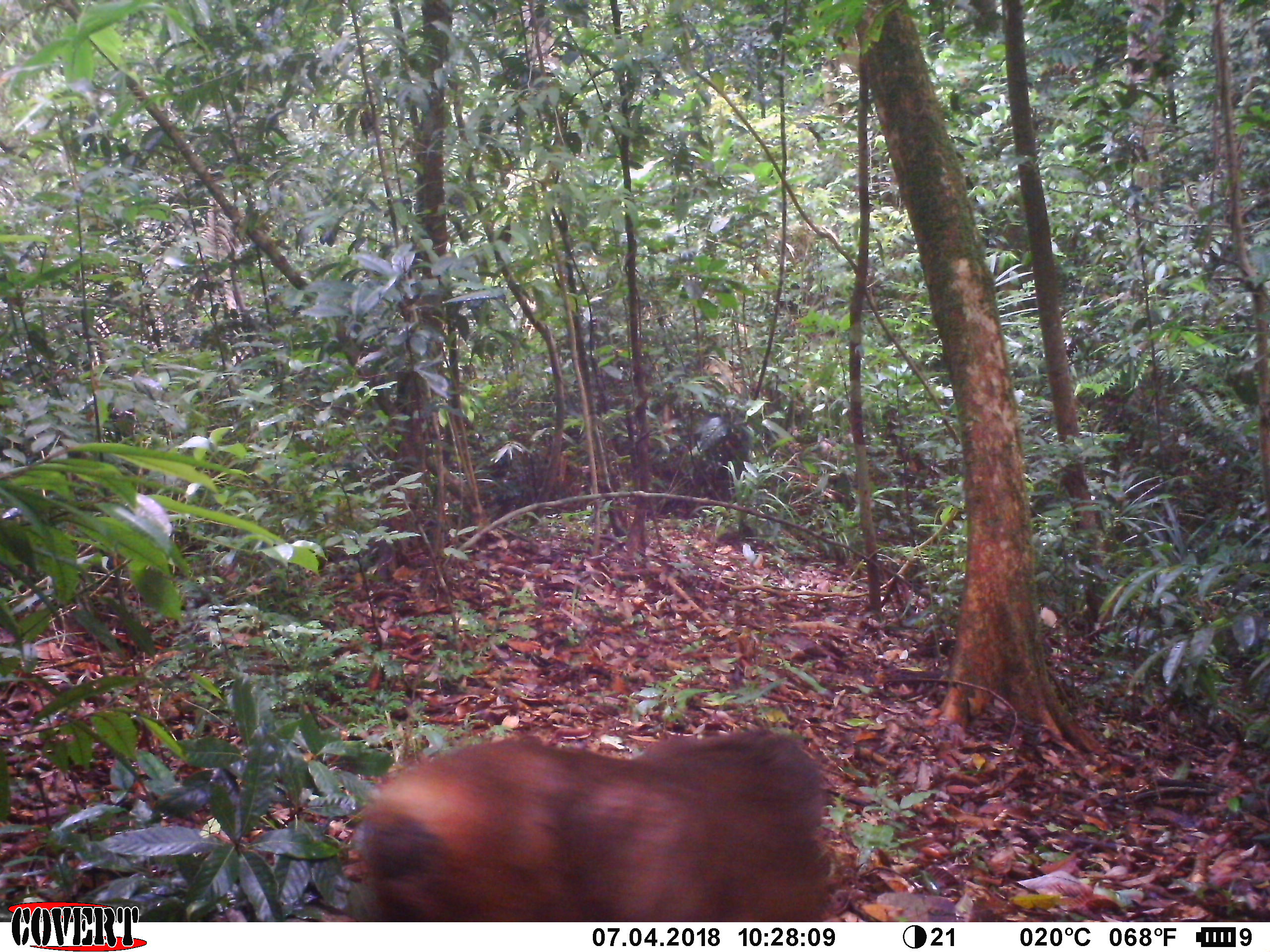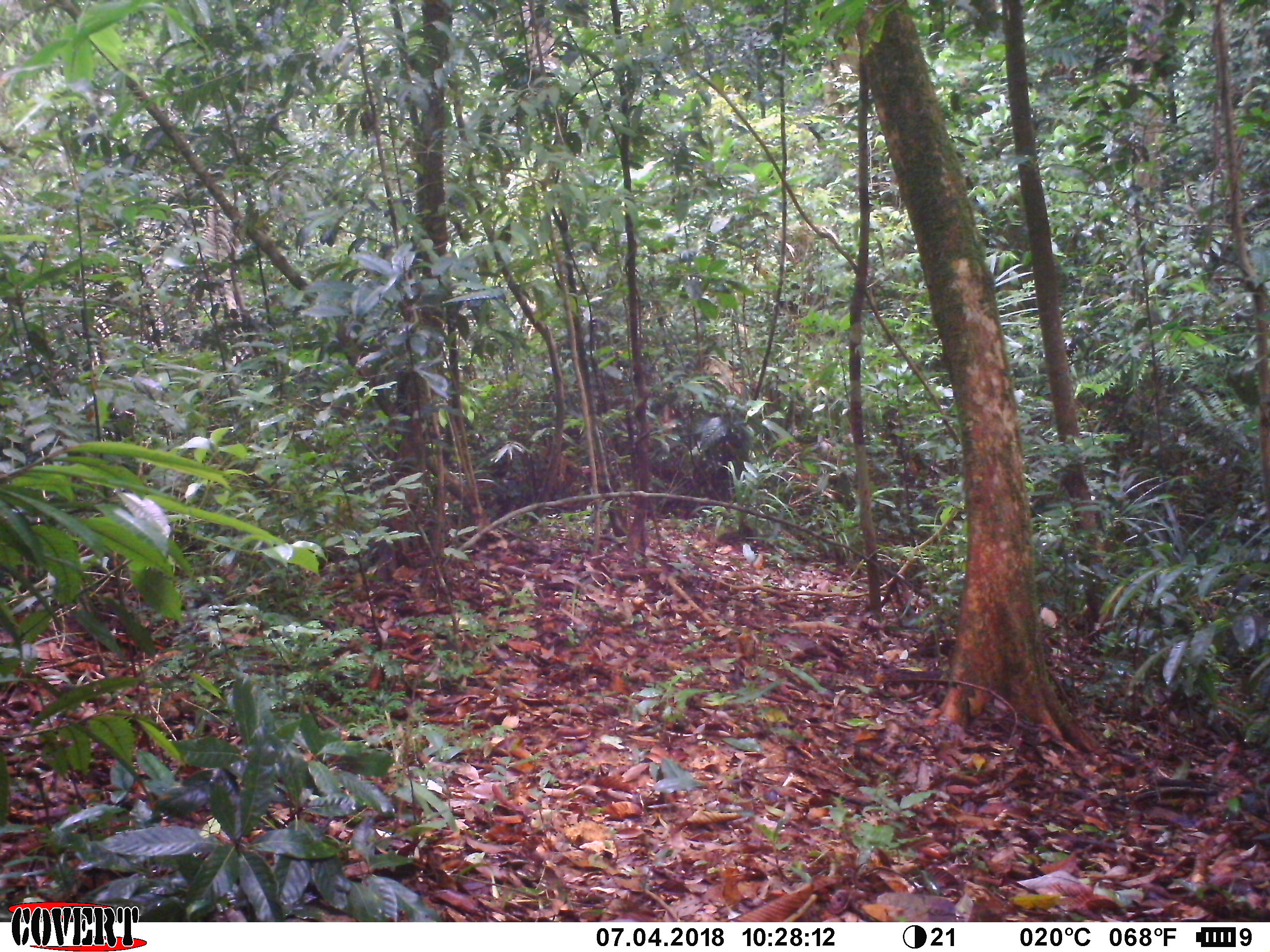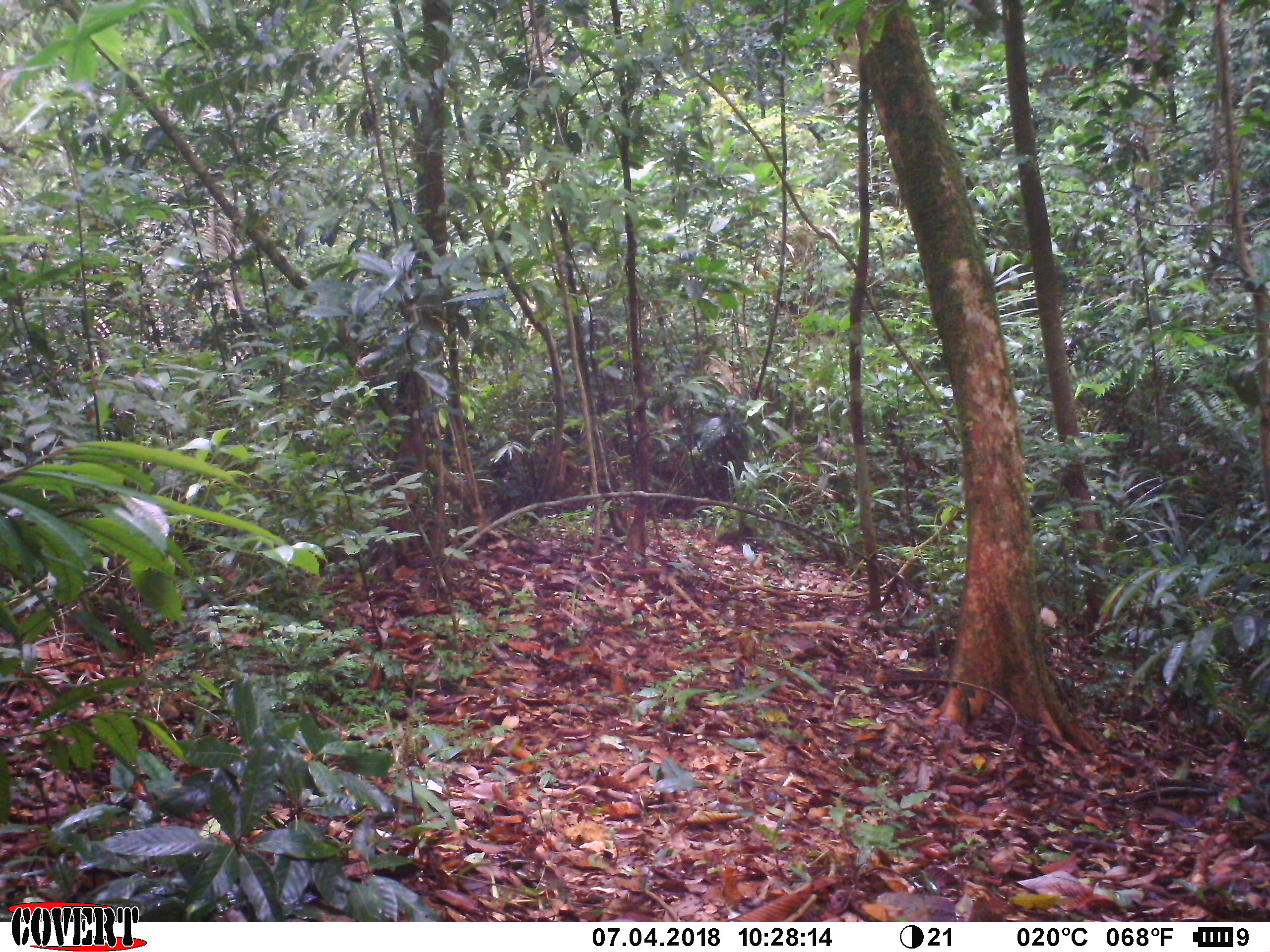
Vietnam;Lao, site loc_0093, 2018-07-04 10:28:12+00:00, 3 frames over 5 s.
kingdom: Animalia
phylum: Chordata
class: Mammalia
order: Primates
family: Cercopithecidae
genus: Macaca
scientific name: Macaca arctoides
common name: stump-tailed macaque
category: stump tailed macaque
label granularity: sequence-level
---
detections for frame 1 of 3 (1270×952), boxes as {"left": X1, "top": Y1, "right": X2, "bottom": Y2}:
stump tailed macaque: {"left": 350, "top": 727, "right": 839, "bottom": 921}